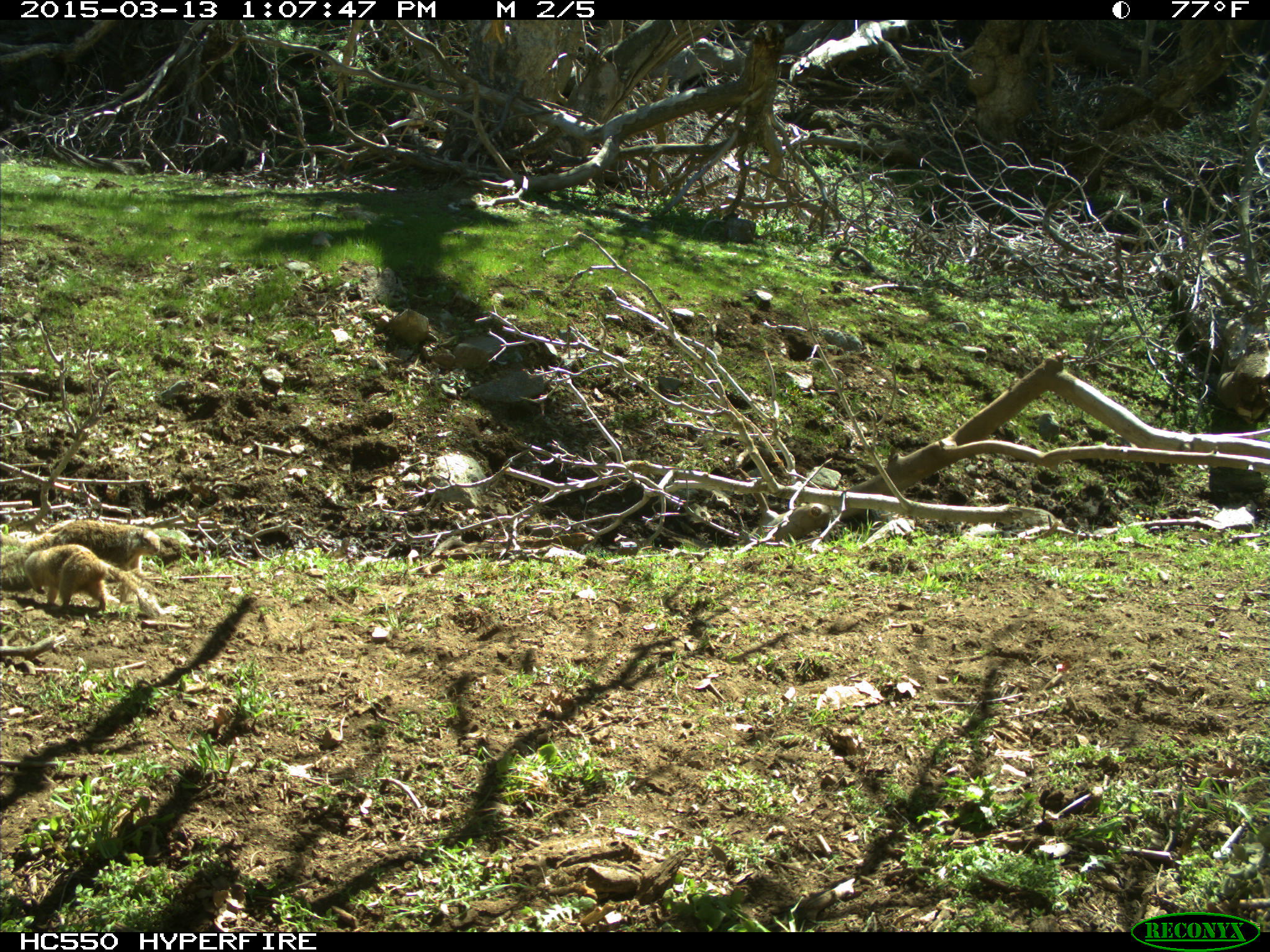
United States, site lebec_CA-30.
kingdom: Animalia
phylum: Chordata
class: Mammalia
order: Rodentia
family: Sciuridae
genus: Otospermophilus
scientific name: Otospermophilus beecheyi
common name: california ground squirrel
Otospermophilus beecheyi (california ground squirrel).